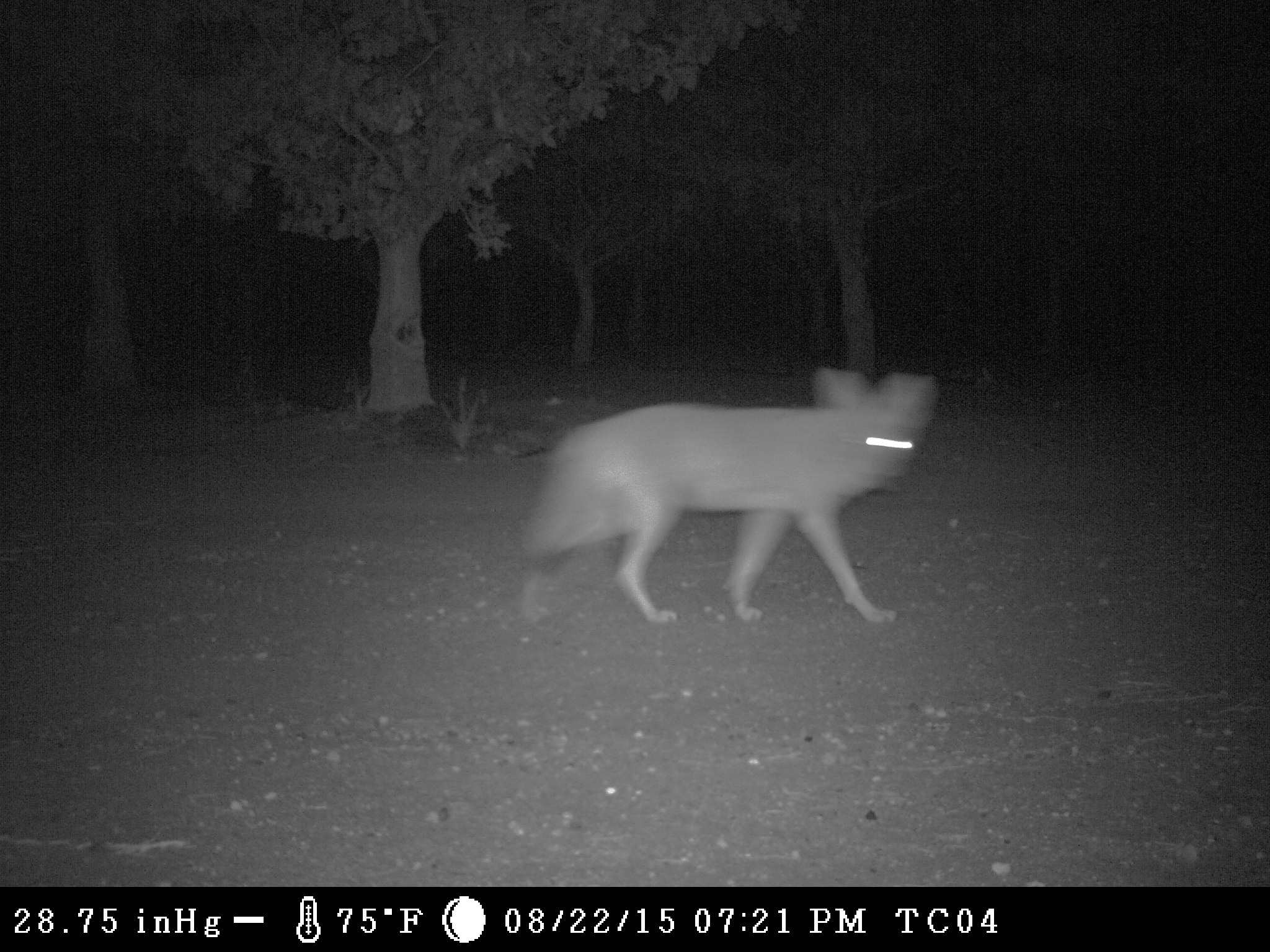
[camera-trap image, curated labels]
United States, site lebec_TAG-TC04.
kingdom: Animalia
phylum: Chordata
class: Mammalia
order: Carnivora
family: Canidae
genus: Canis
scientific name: Canis latrans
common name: coyote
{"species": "Canis latrans (coyote)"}